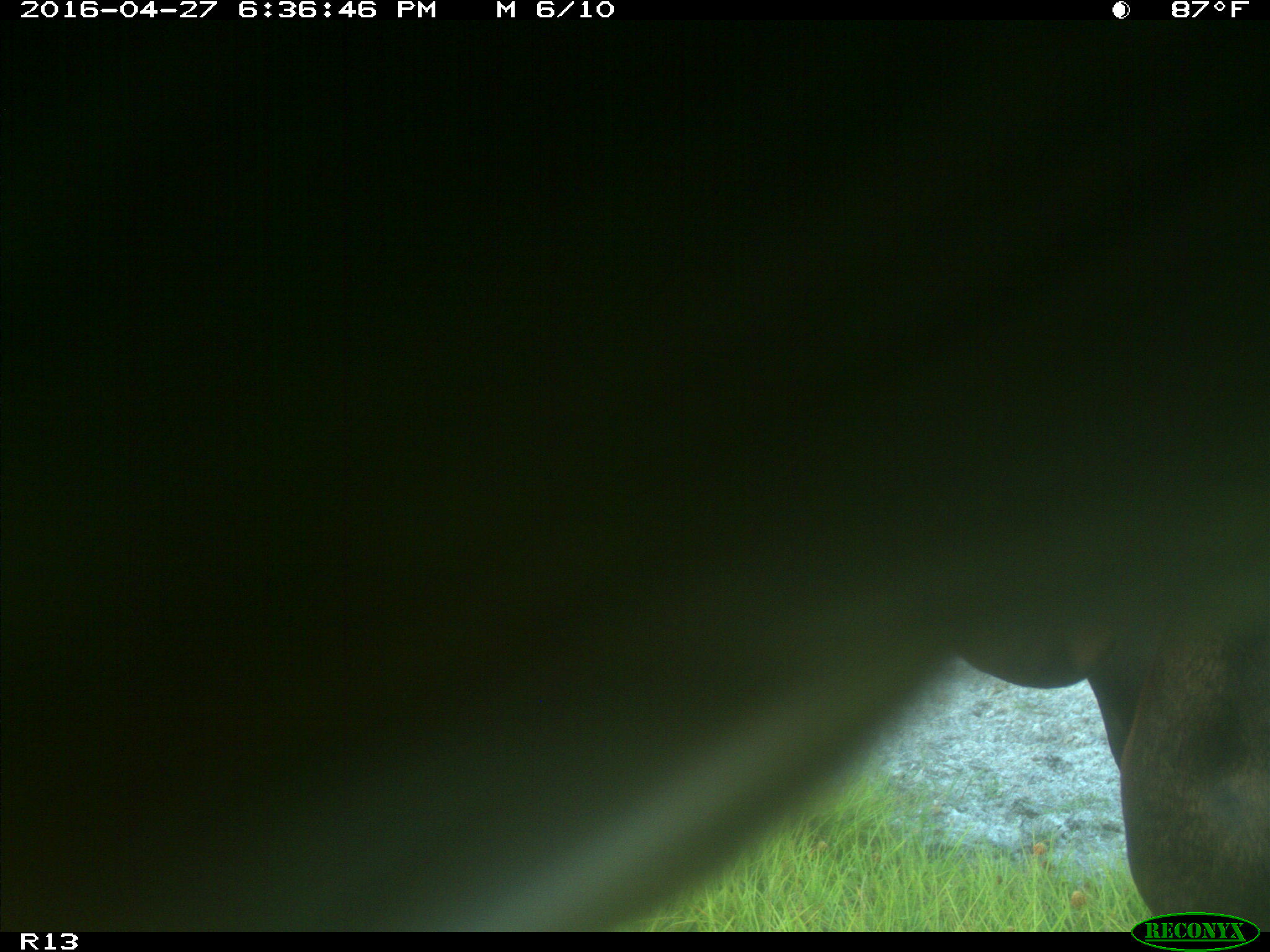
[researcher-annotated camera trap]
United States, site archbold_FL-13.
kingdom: Animalia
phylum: Chordata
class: Mammalia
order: Artiodactyla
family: Bovidae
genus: Bos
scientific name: Bos taurus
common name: domestic cow